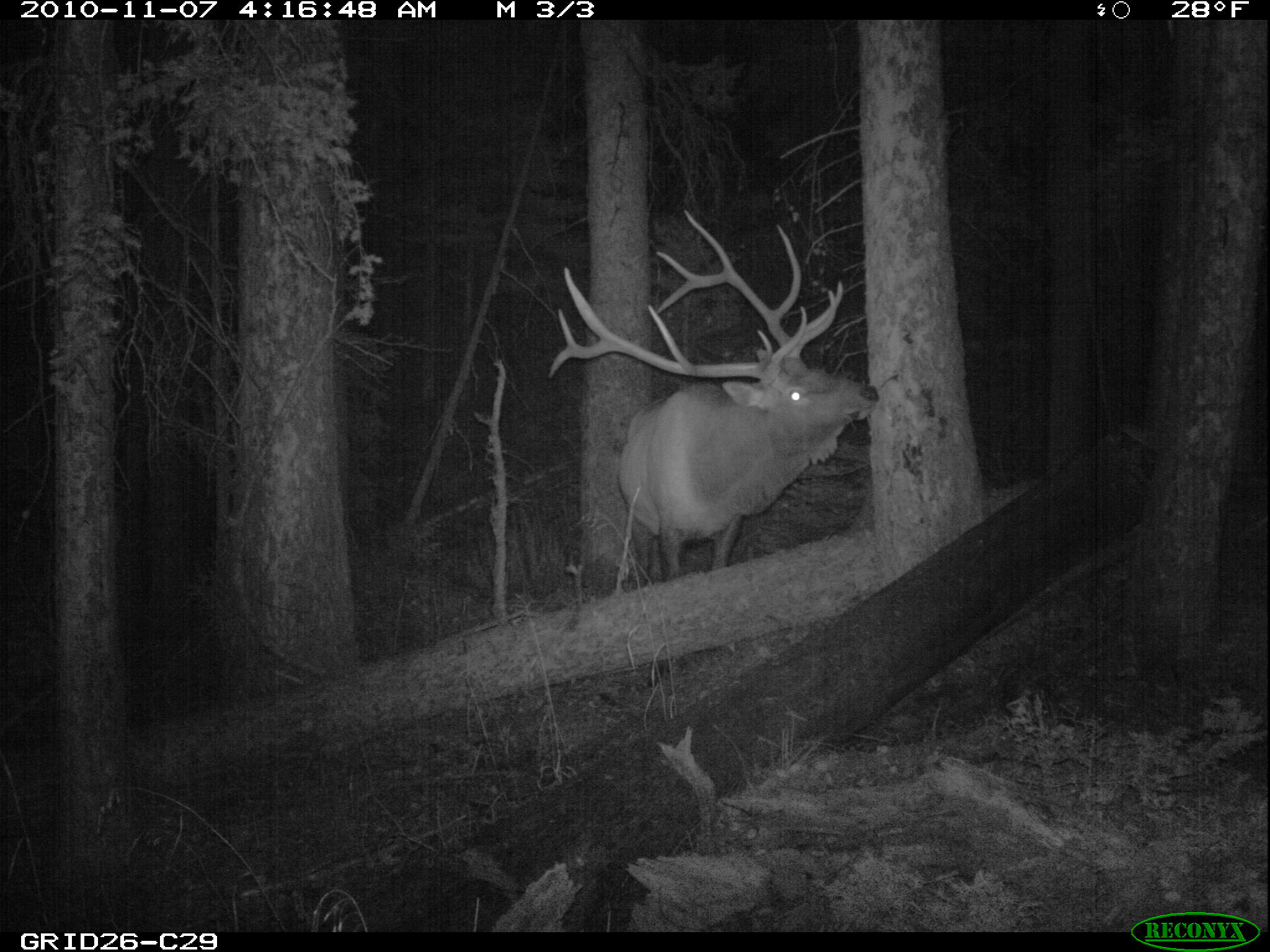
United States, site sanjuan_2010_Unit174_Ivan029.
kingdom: Animalia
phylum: Chordata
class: Mammalia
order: Artiodactyla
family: Cervidae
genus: Cervus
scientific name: Cervus elaphus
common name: red deer